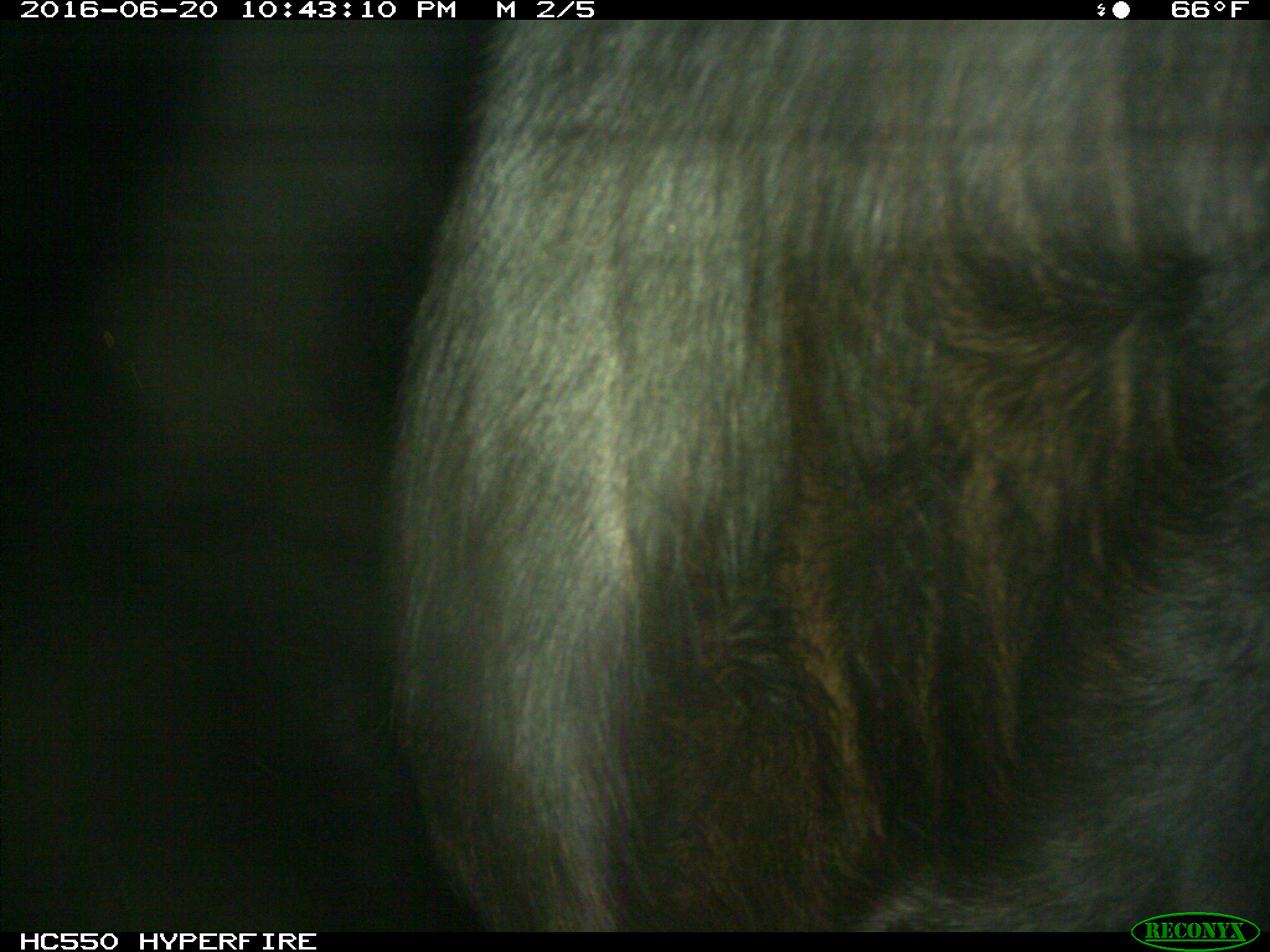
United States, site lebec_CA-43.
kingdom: Animalia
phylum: Chordata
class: Mammalia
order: Artiodactyla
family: Bovidae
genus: Bos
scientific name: Bos taurus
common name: domestic cow